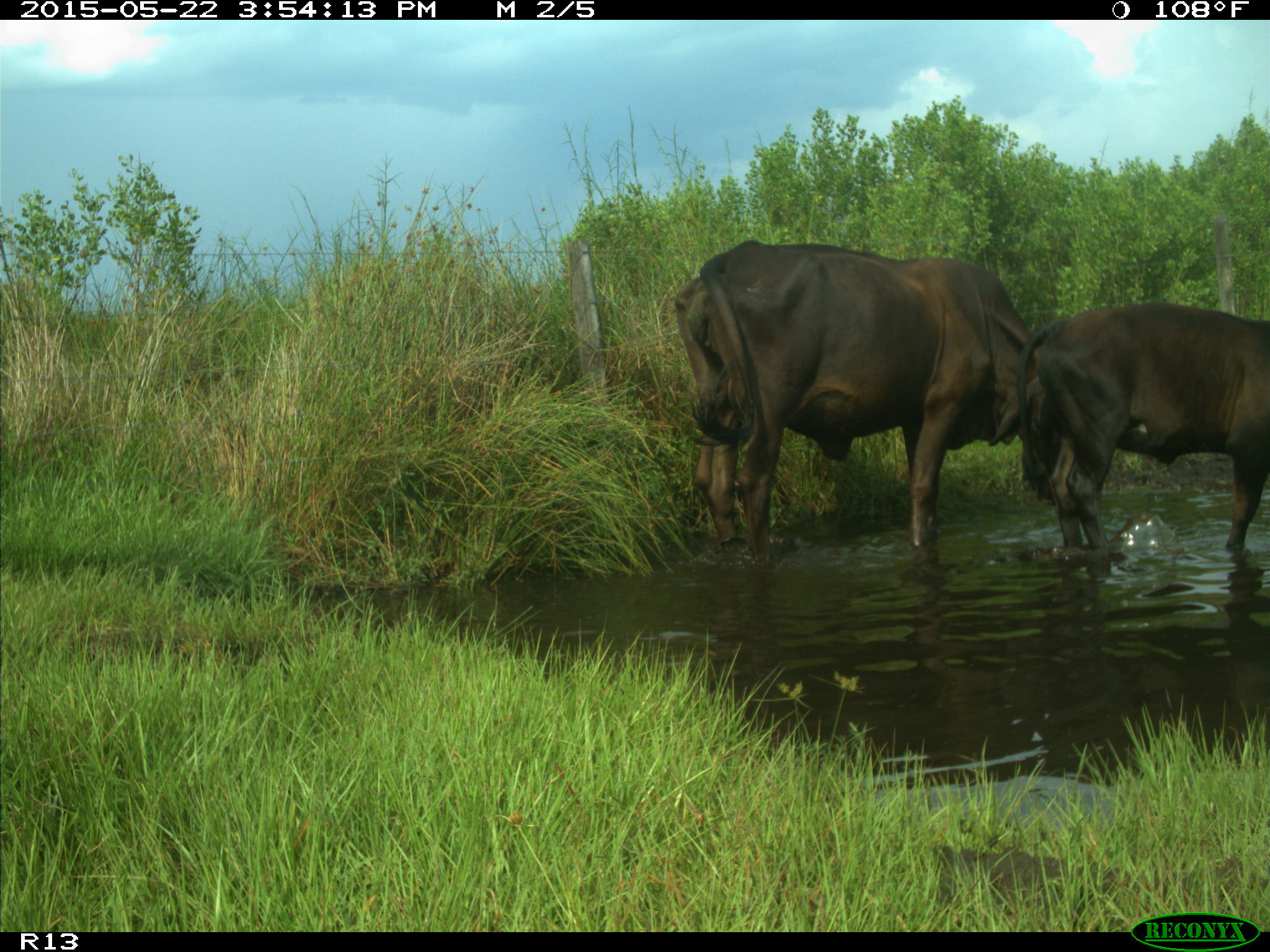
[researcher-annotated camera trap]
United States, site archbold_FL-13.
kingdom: Animalia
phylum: Chordata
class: Mammalia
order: Artiodactyla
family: Bovidae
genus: Bos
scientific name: Bos taurus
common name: domestic cow